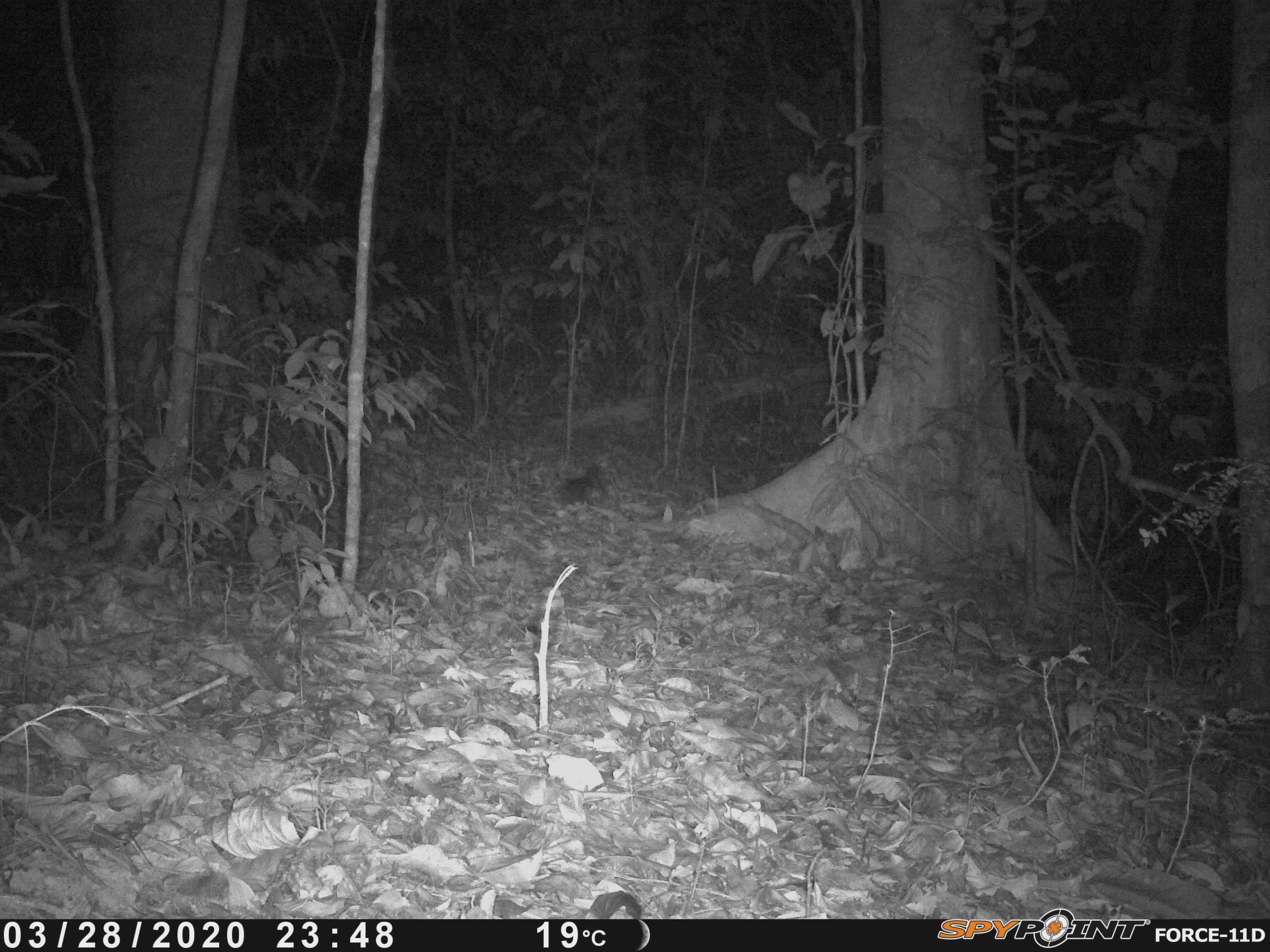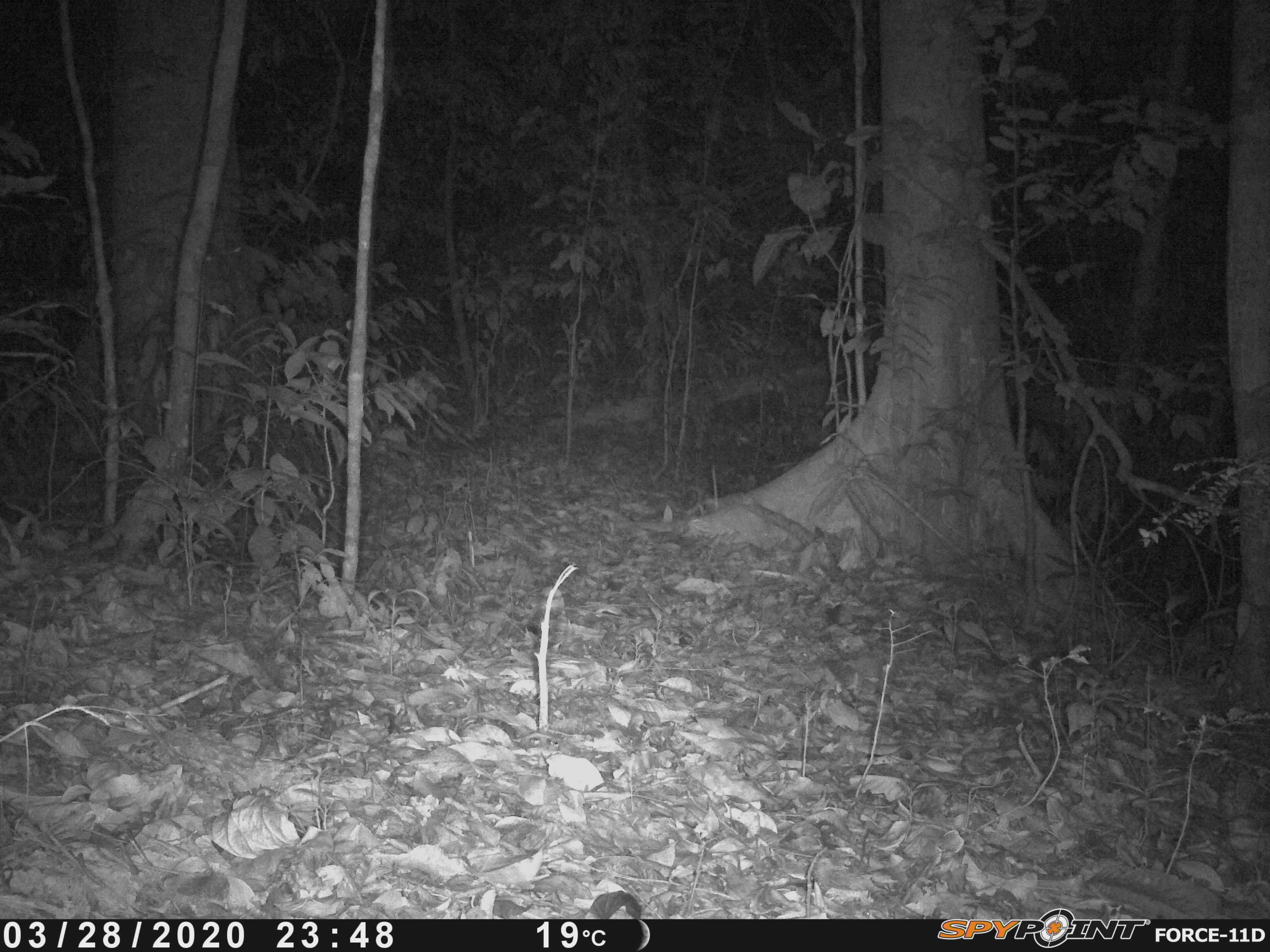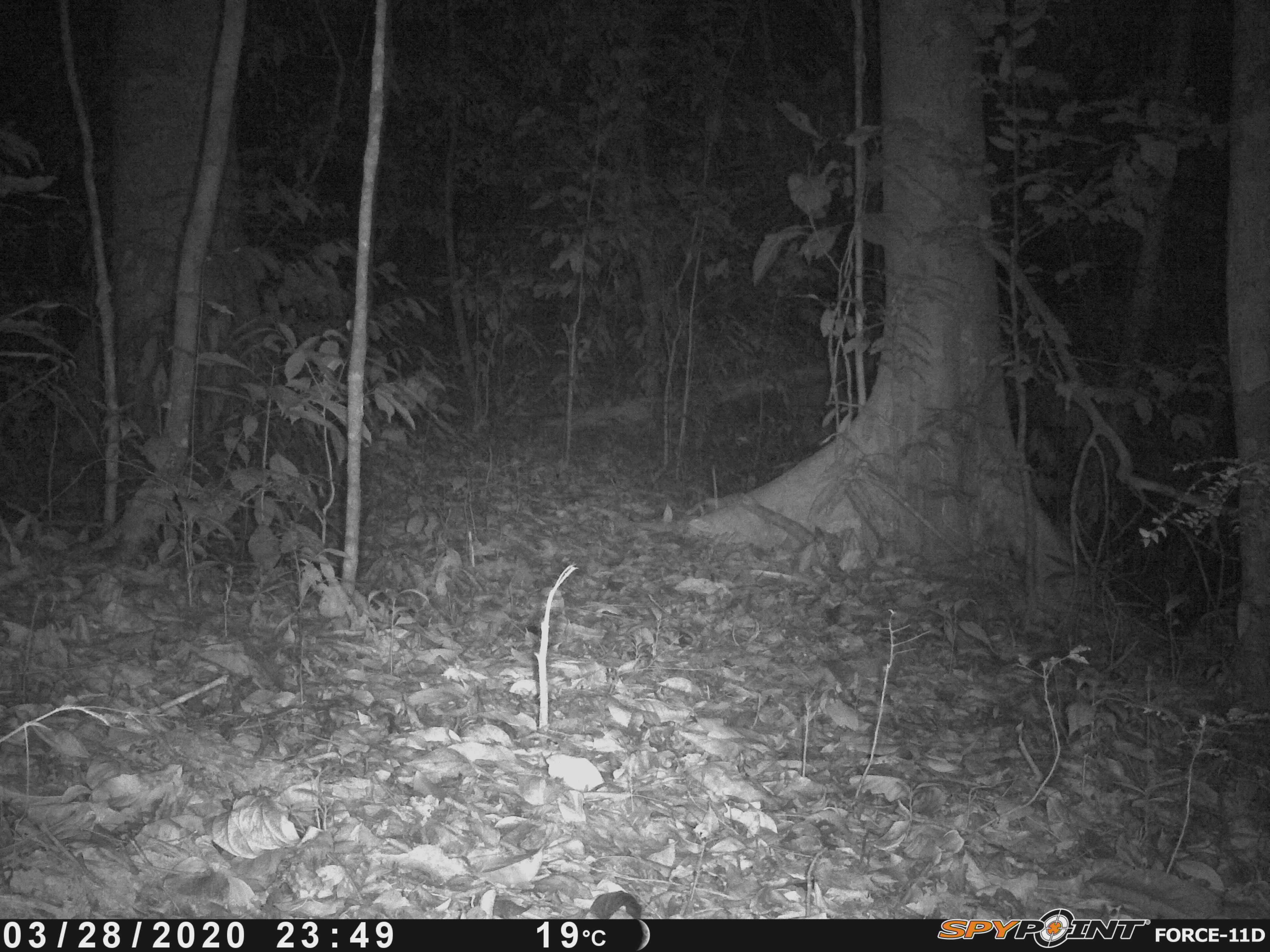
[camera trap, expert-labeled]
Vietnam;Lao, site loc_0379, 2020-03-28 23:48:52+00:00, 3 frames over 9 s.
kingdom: Animalia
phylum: Chordata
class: Mammalia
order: Rodentia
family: Sciuridae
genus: Sciurus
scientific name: Sciurus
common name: squirrel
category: unidentified squirrel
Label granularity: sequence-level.